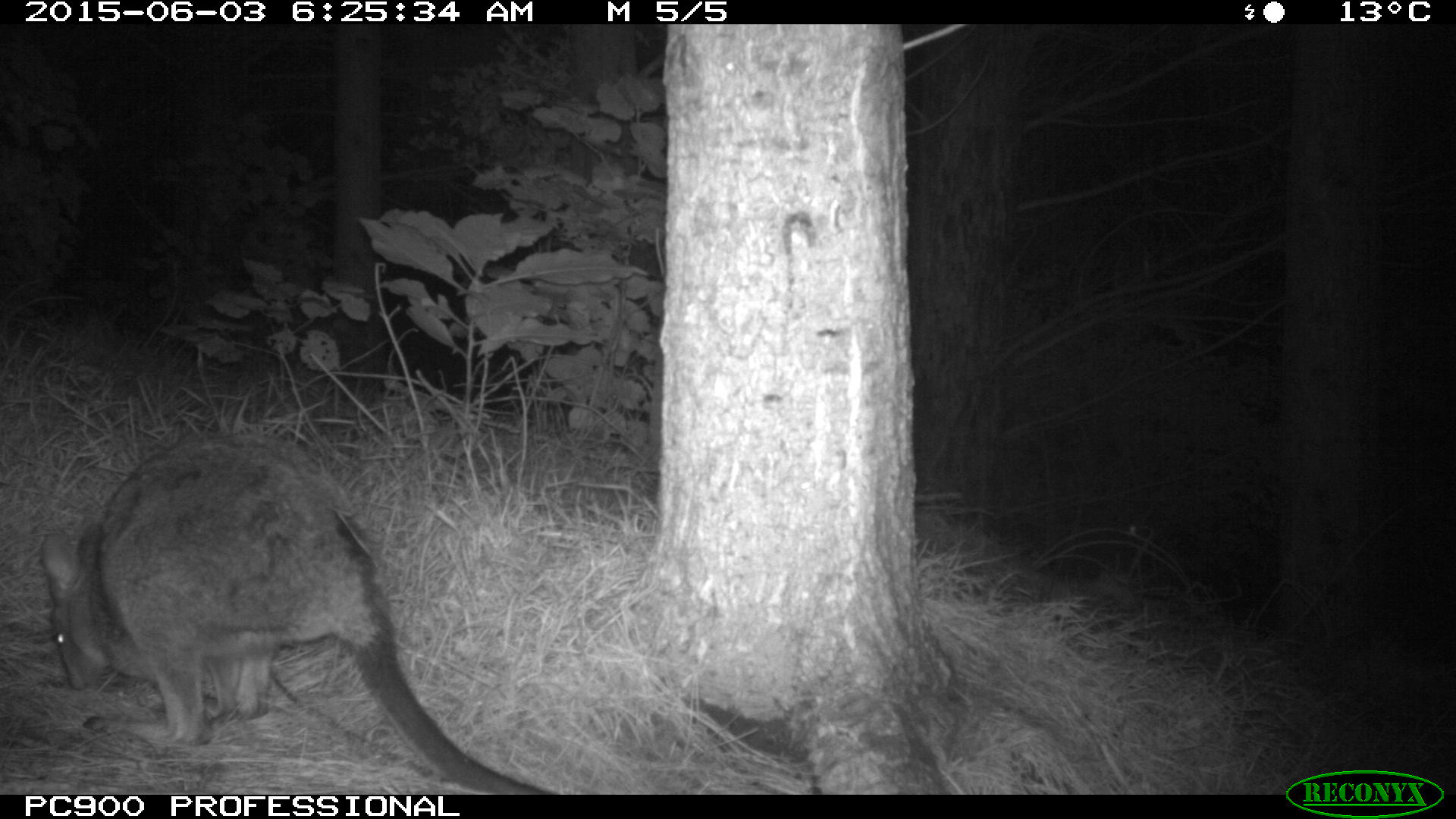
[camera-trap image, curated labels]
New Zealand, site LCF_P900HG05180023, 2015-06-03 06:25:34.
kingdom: Animalia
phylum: Chordata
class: Mammalia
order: Diprotodontia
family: Macropodidae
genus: Notamacropus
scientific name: Notamacropus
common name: wallaby